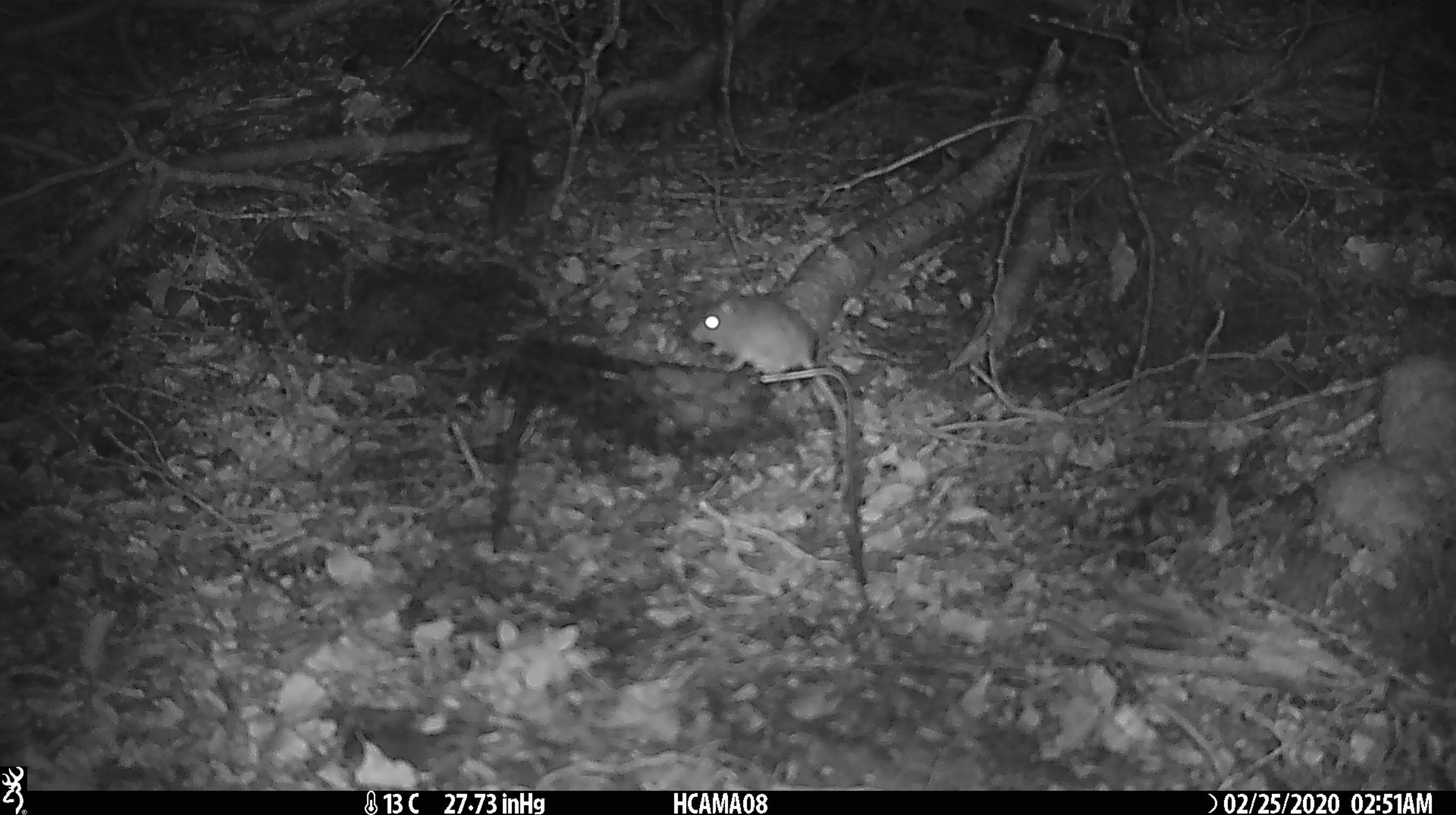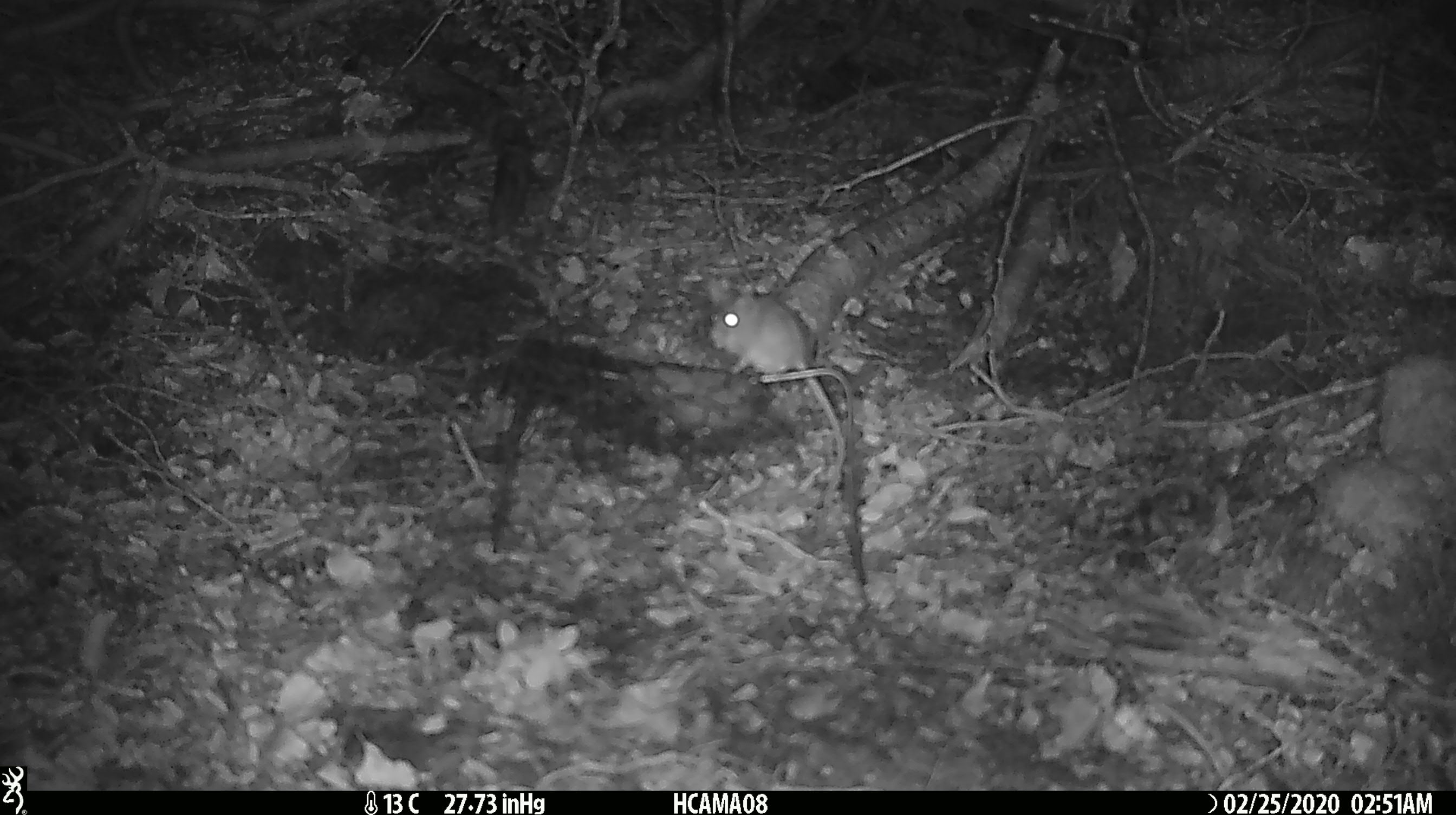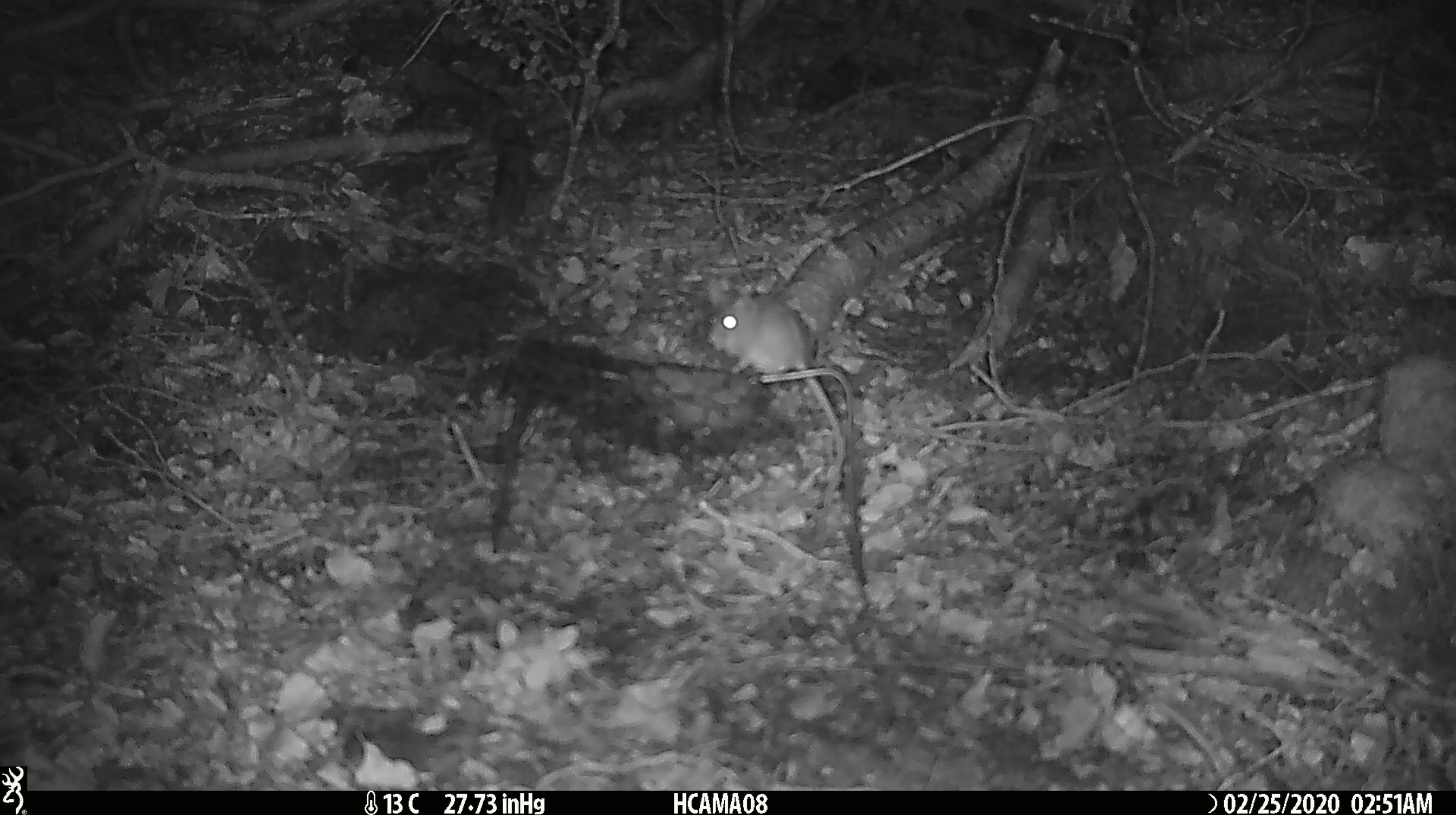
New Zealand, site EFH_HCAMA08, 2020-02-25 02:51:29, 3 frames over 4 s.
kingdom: Animalia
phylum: Chordata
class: Mammalia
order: Rodentia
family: Muridae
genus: Mus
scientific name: Mus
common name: mouse